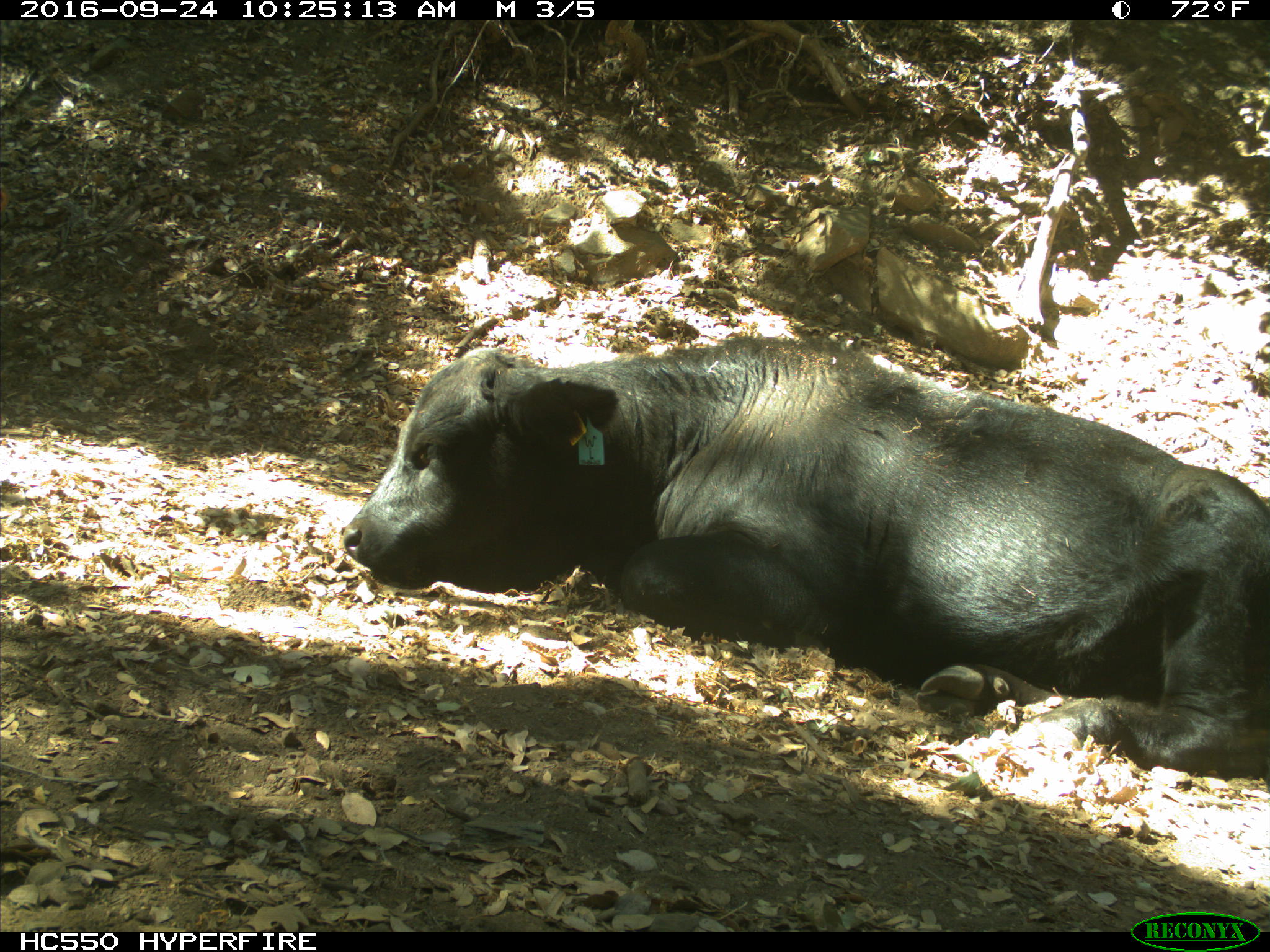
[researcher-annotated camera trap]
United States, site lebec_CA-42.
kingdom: Animalia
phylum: Chordata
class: Mammalia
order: Artiodactyla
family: Bovidae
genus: Bos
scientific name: Bos taurus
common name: domestic cow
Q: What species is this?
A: Bos taurus (domestic cow).